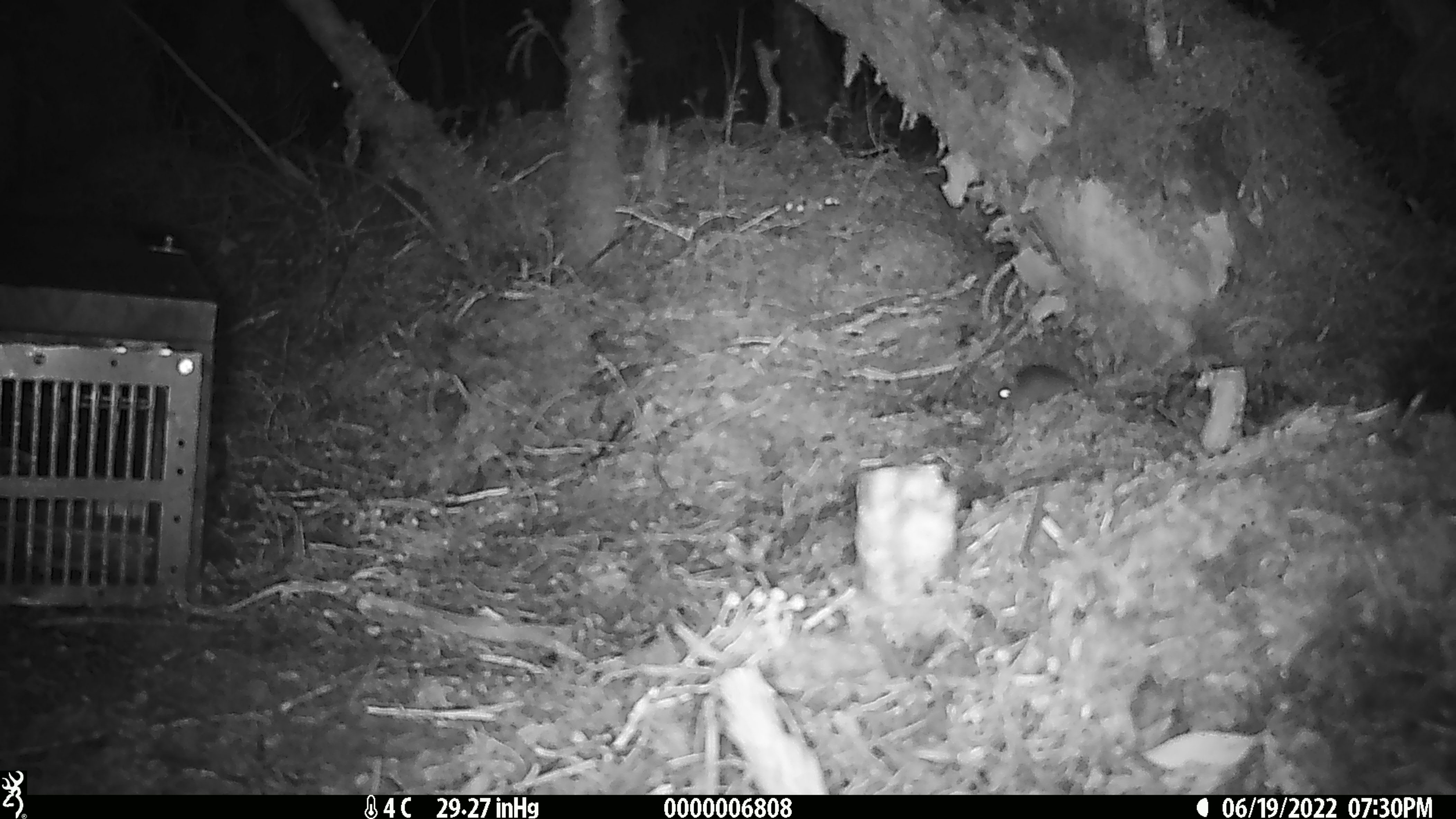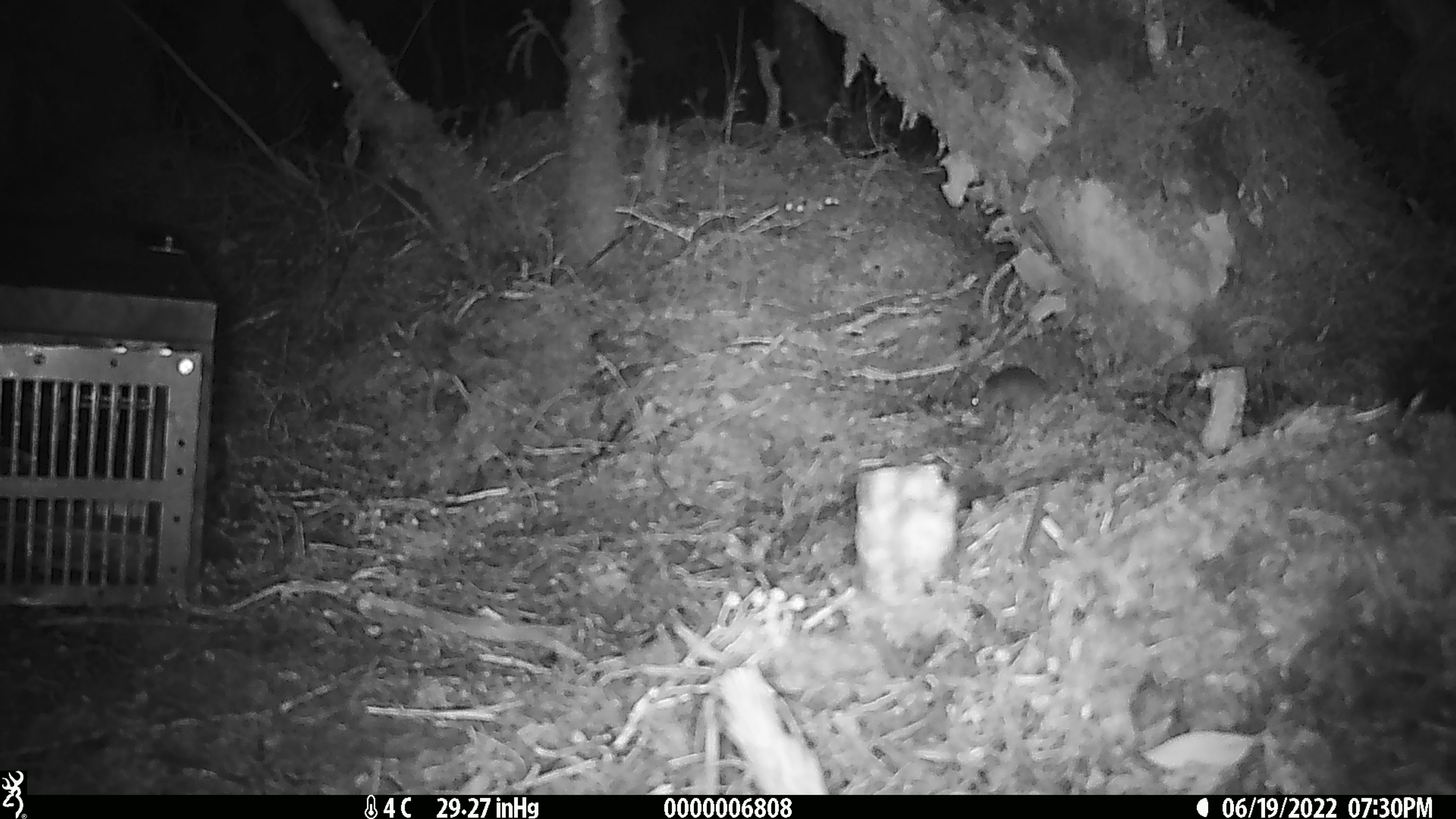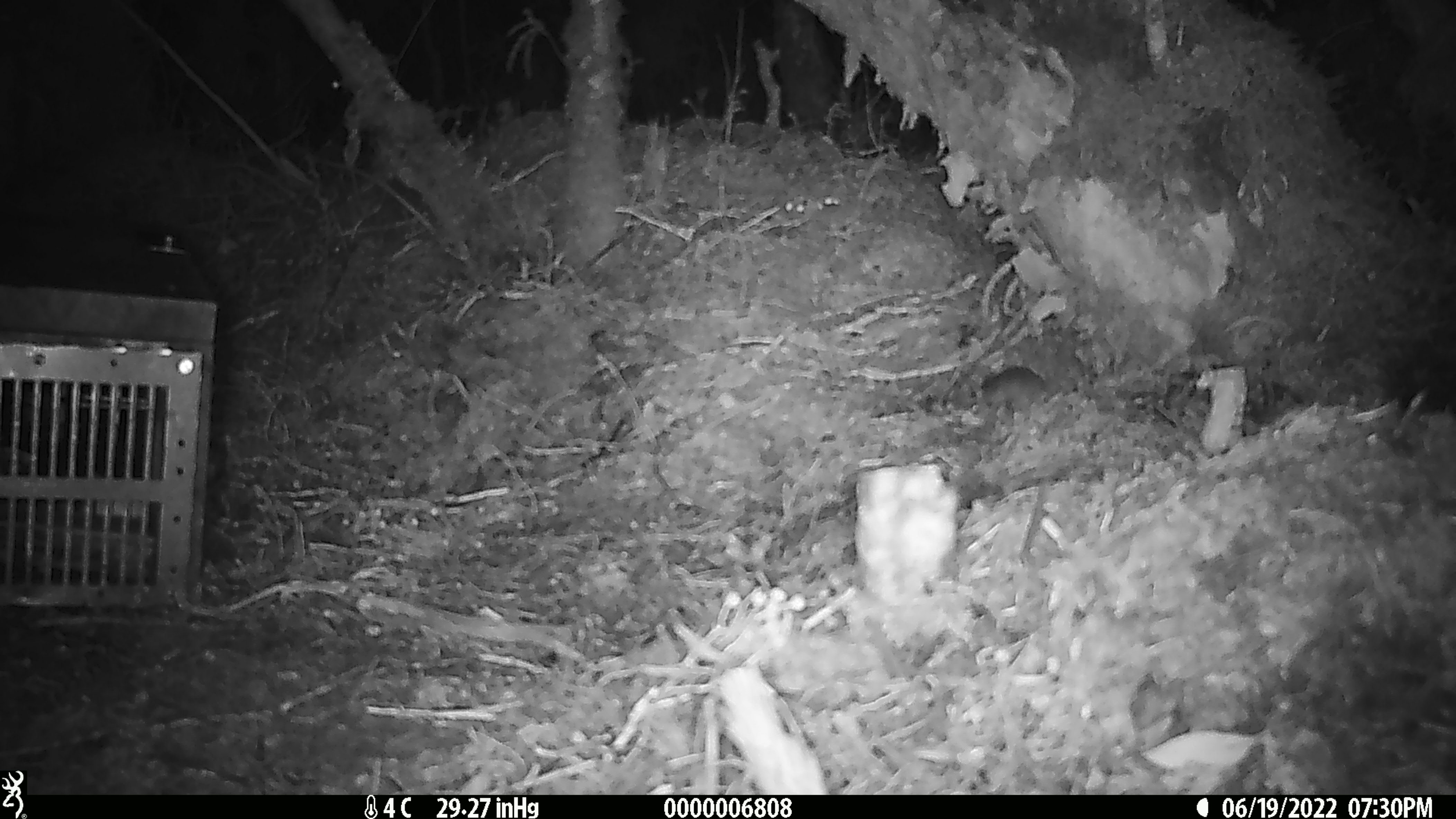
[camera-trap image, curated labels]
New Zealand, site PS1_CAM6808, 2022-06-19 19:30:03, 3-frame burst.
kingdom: Animalia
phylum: Chordata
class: Mammalia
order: Rodentia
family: Muridae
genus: Mus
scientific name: Mus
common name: mouse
Mouse (Mus).